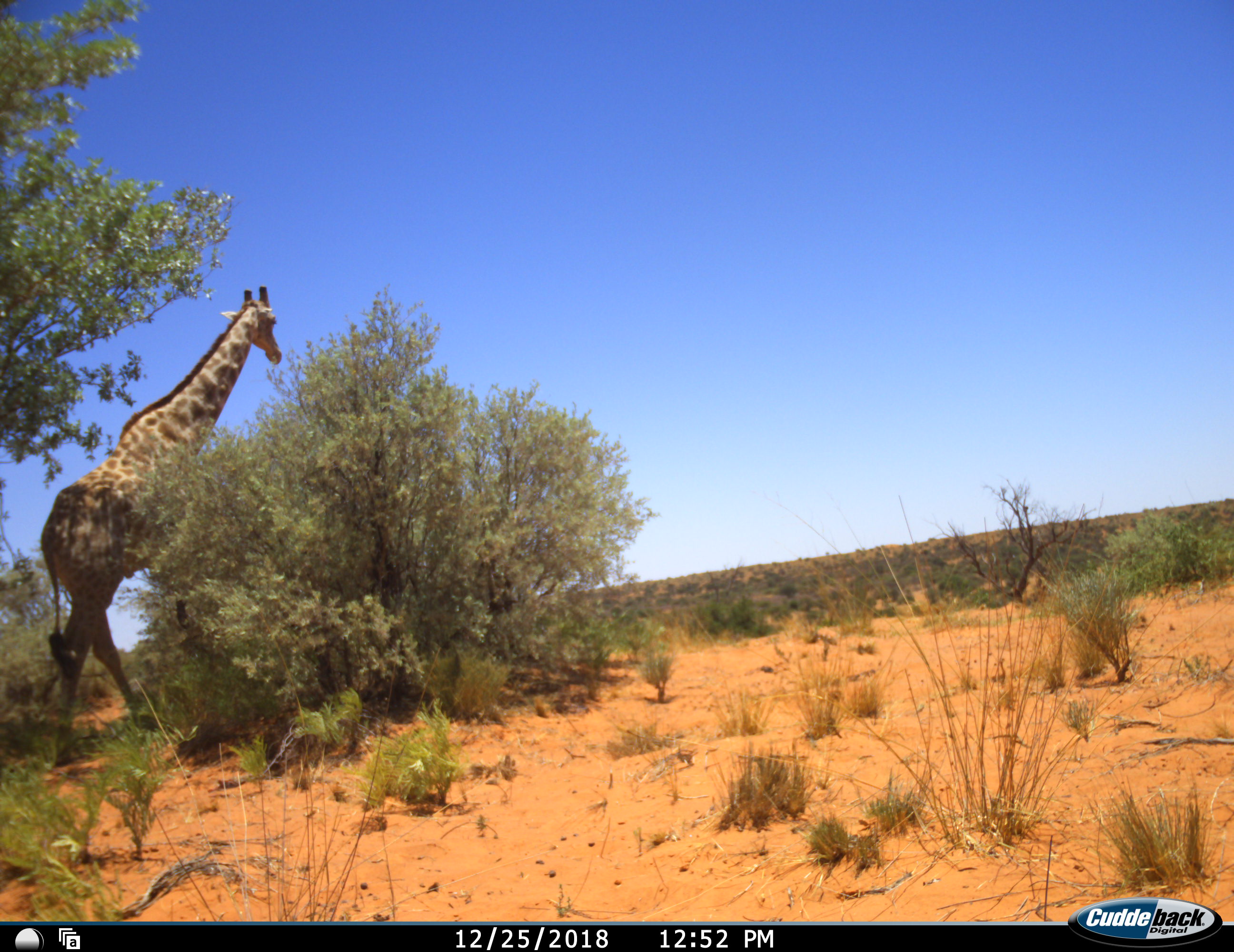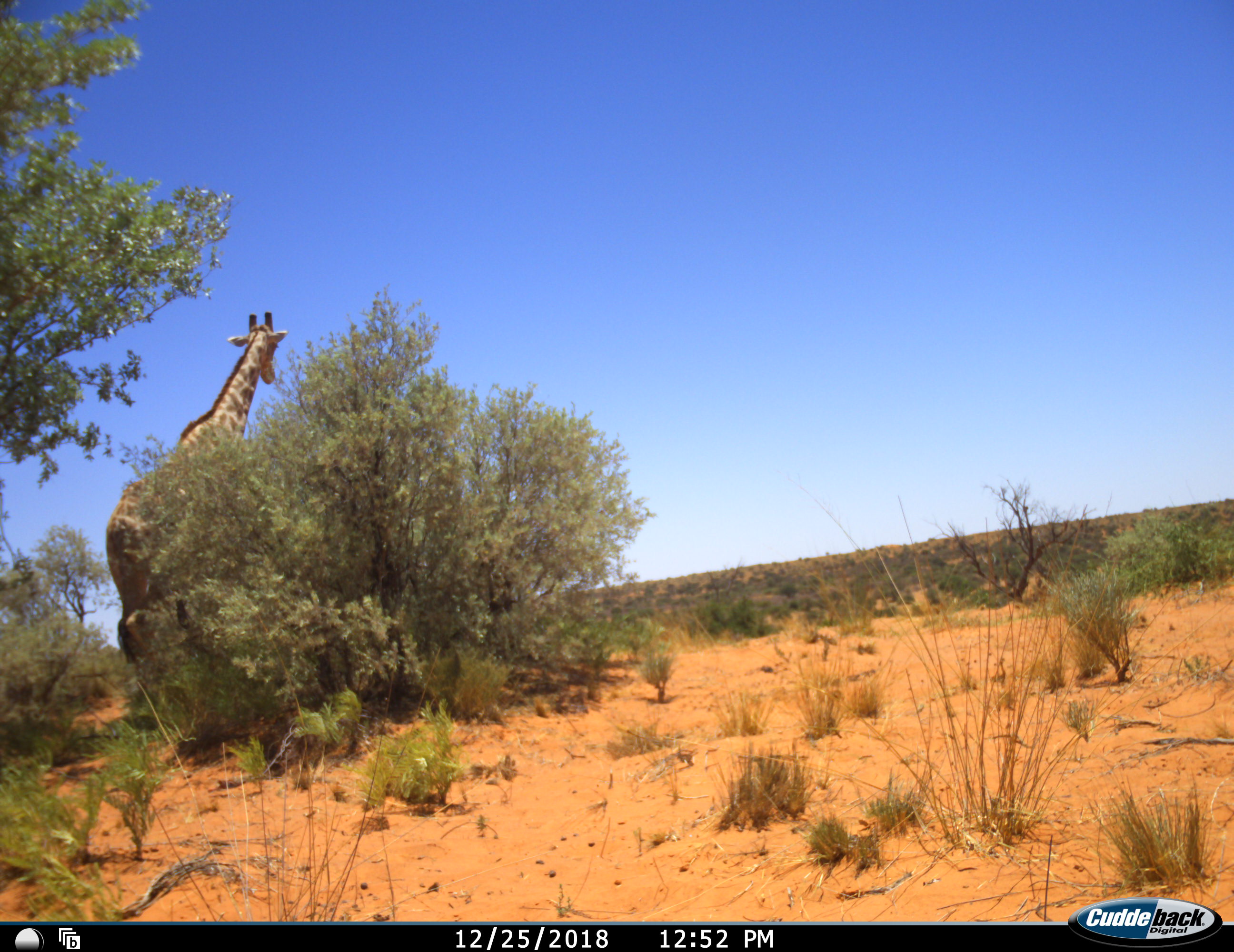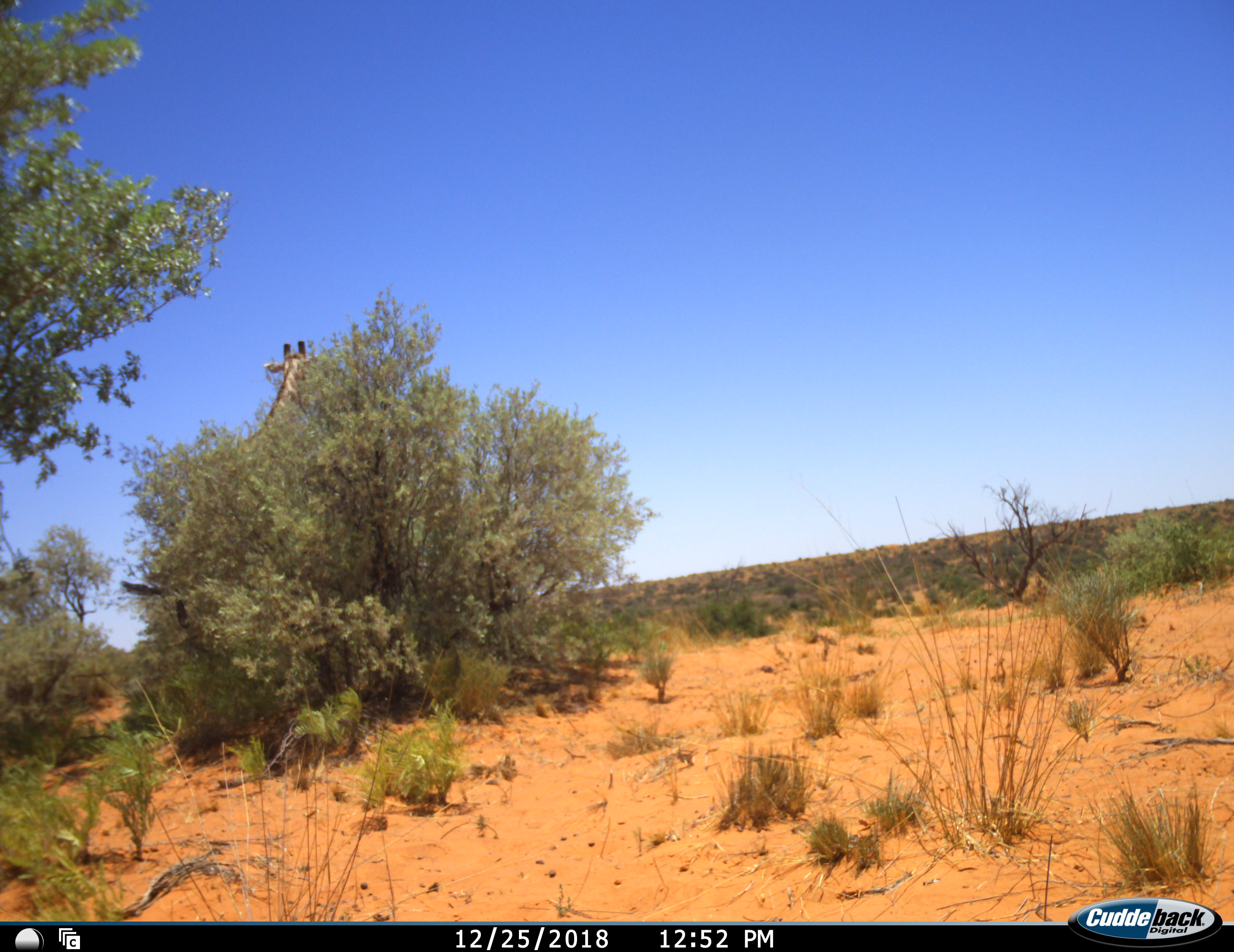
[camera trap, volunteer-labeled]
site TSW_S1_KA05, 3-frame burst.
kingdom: Animalia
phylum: Chordata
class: Mammalia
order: Artiodactyla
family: Giraffidae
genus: Giraffa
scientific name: Giraffa camelopardalis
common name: giraffe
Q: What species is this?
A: Giraffe (Giraffa camelopardalis).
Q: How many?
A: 1.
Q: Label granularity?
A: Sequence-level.